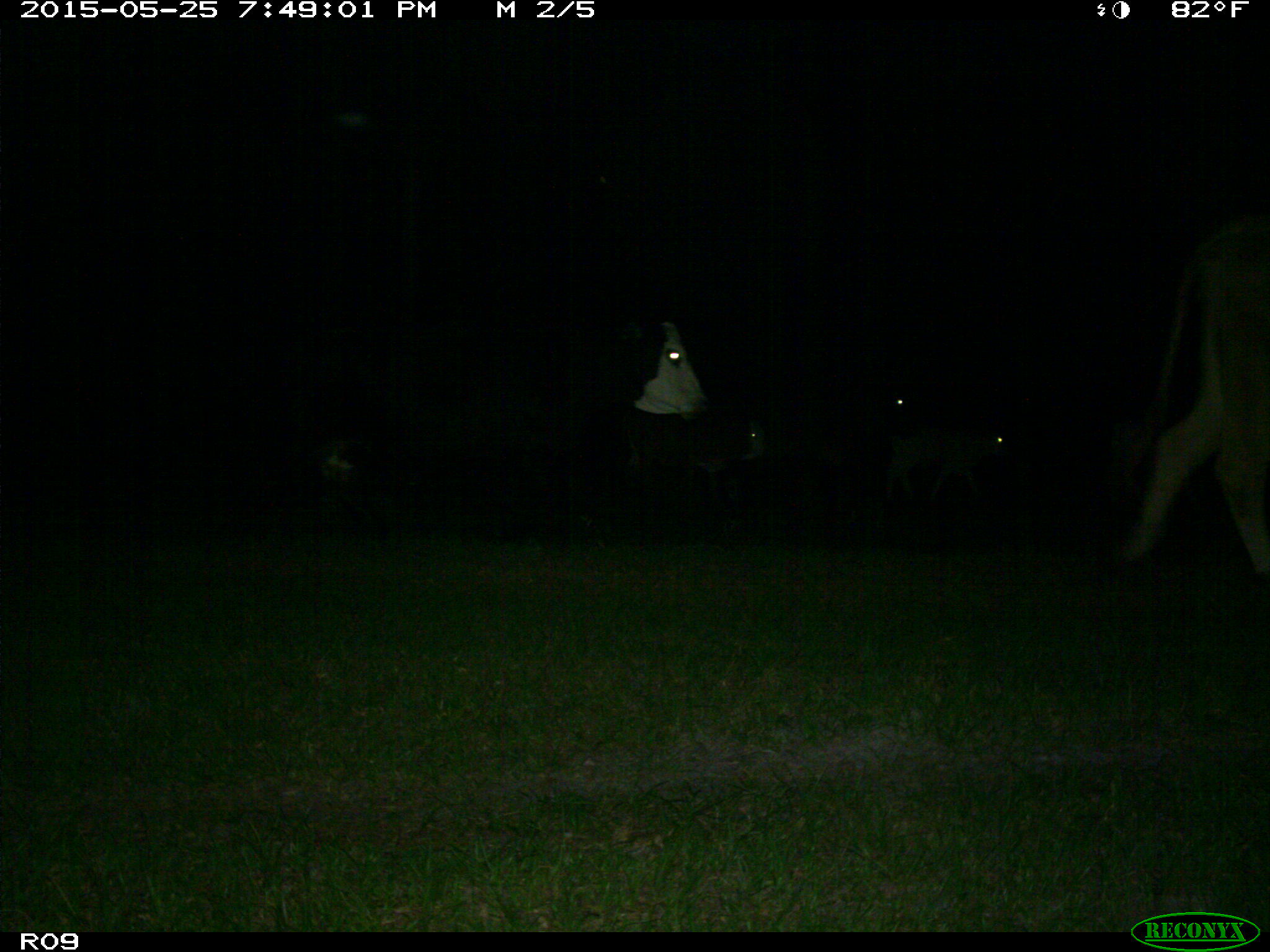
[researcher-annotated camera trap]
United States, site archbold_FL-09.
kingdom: Animalia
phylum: Chordata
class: Mammalia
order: Artiodactyla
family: Bovidae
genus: Bos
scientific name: Bos taurus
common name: domestic cow